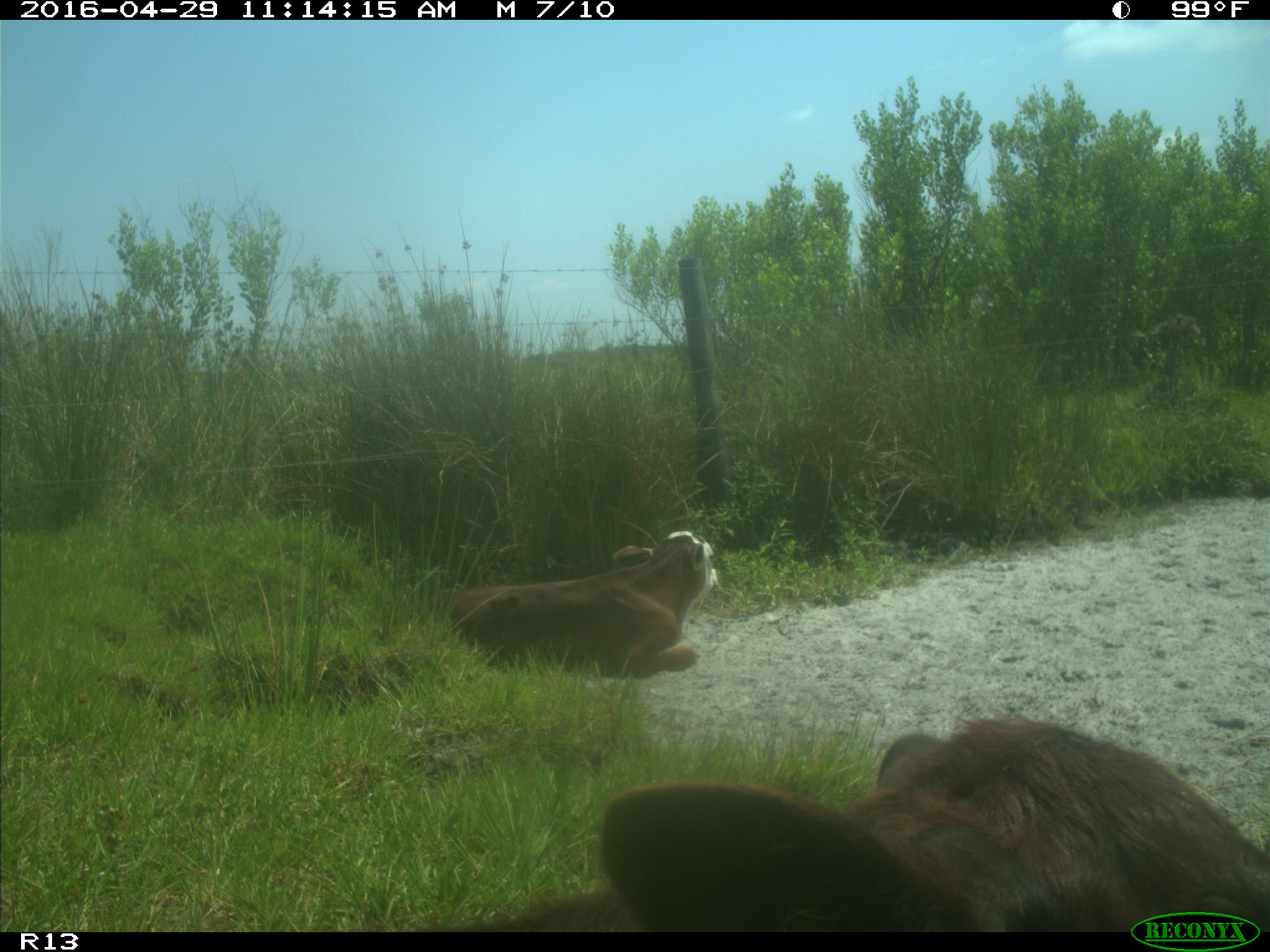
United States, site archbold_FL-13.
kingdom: Animalia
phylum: Chordata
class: Mammalia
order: Artiodactyla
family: Bovidae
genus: Bos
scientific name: Bos taurus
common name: domestic cow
Bos taurus (domestic cow).